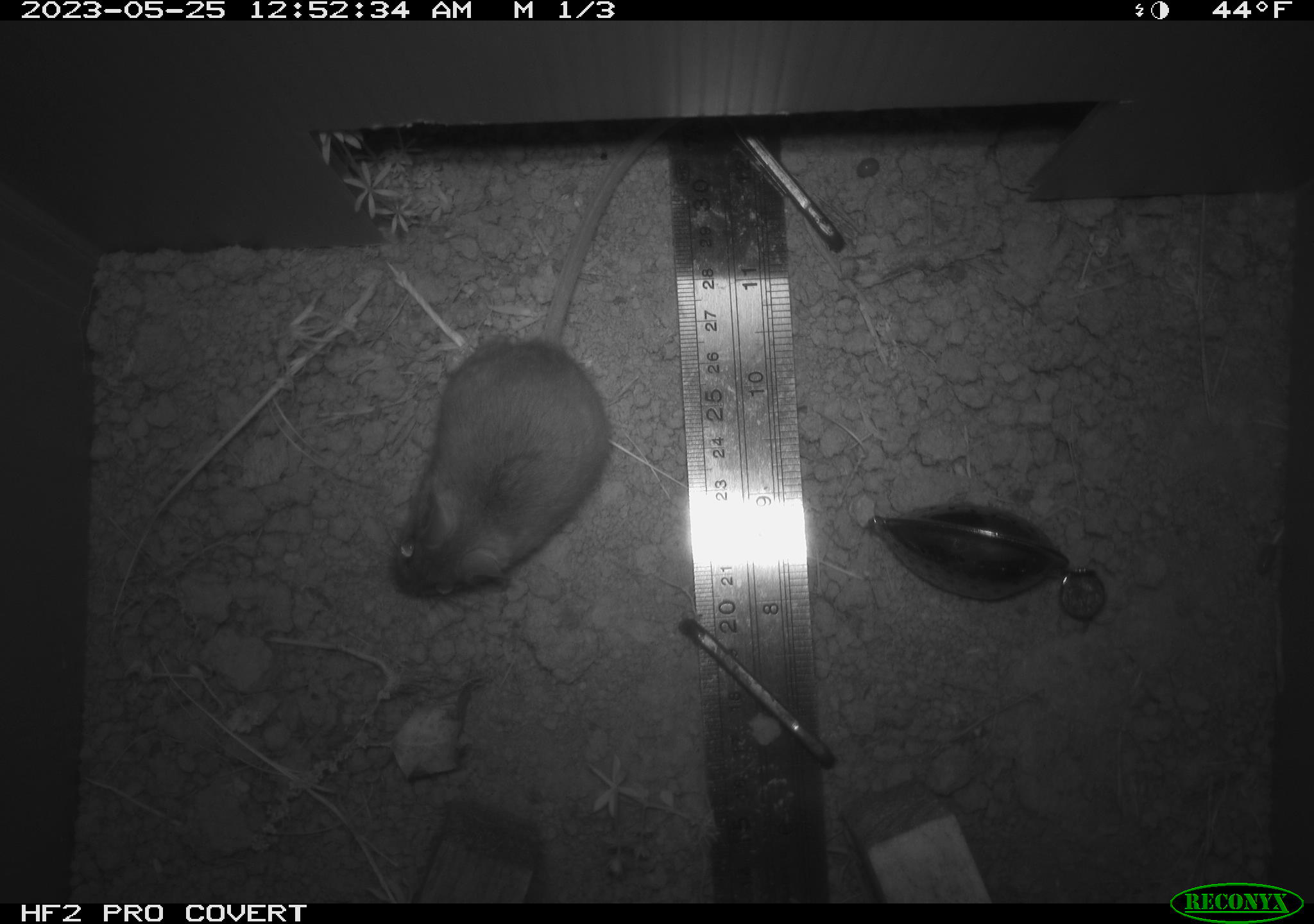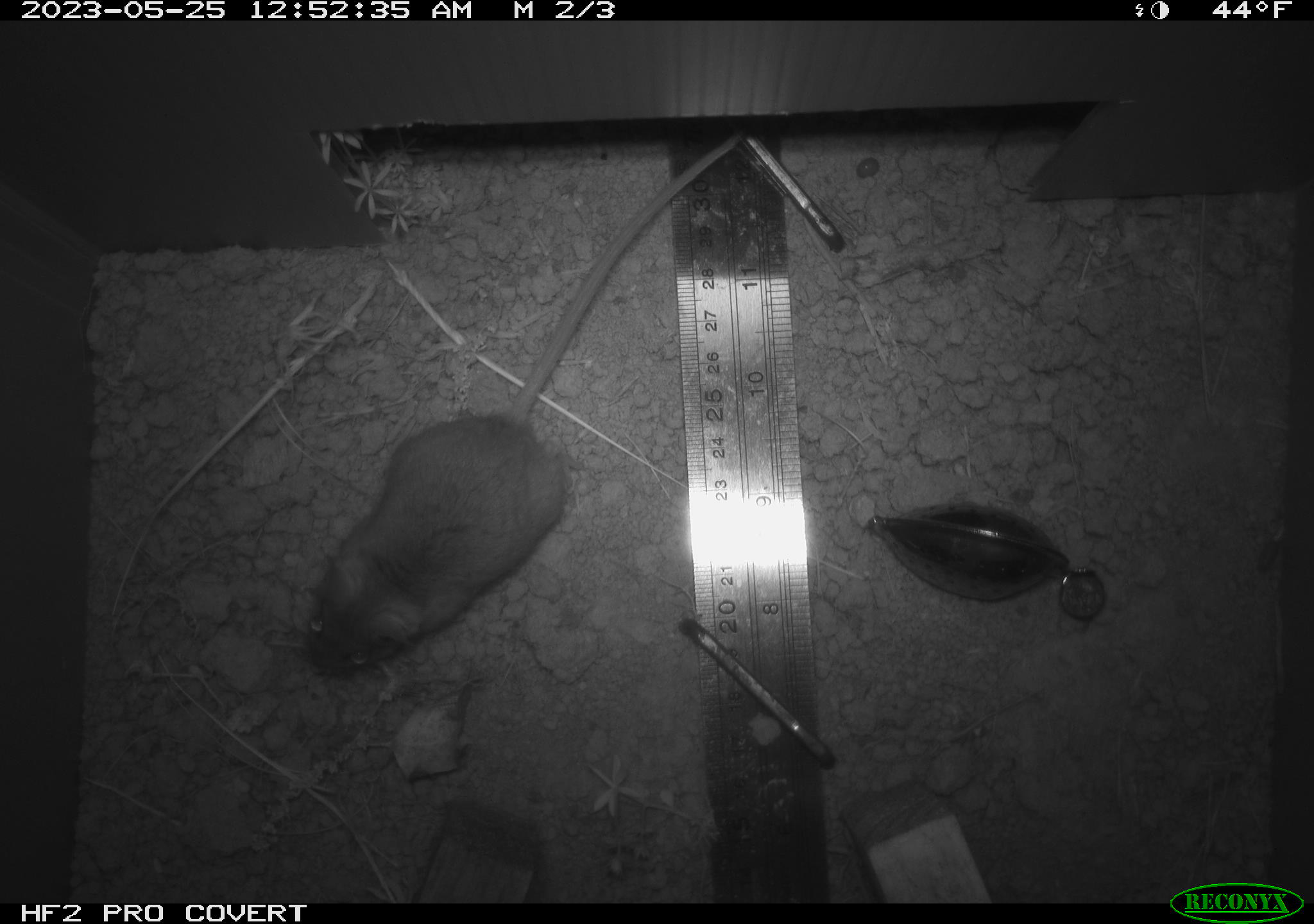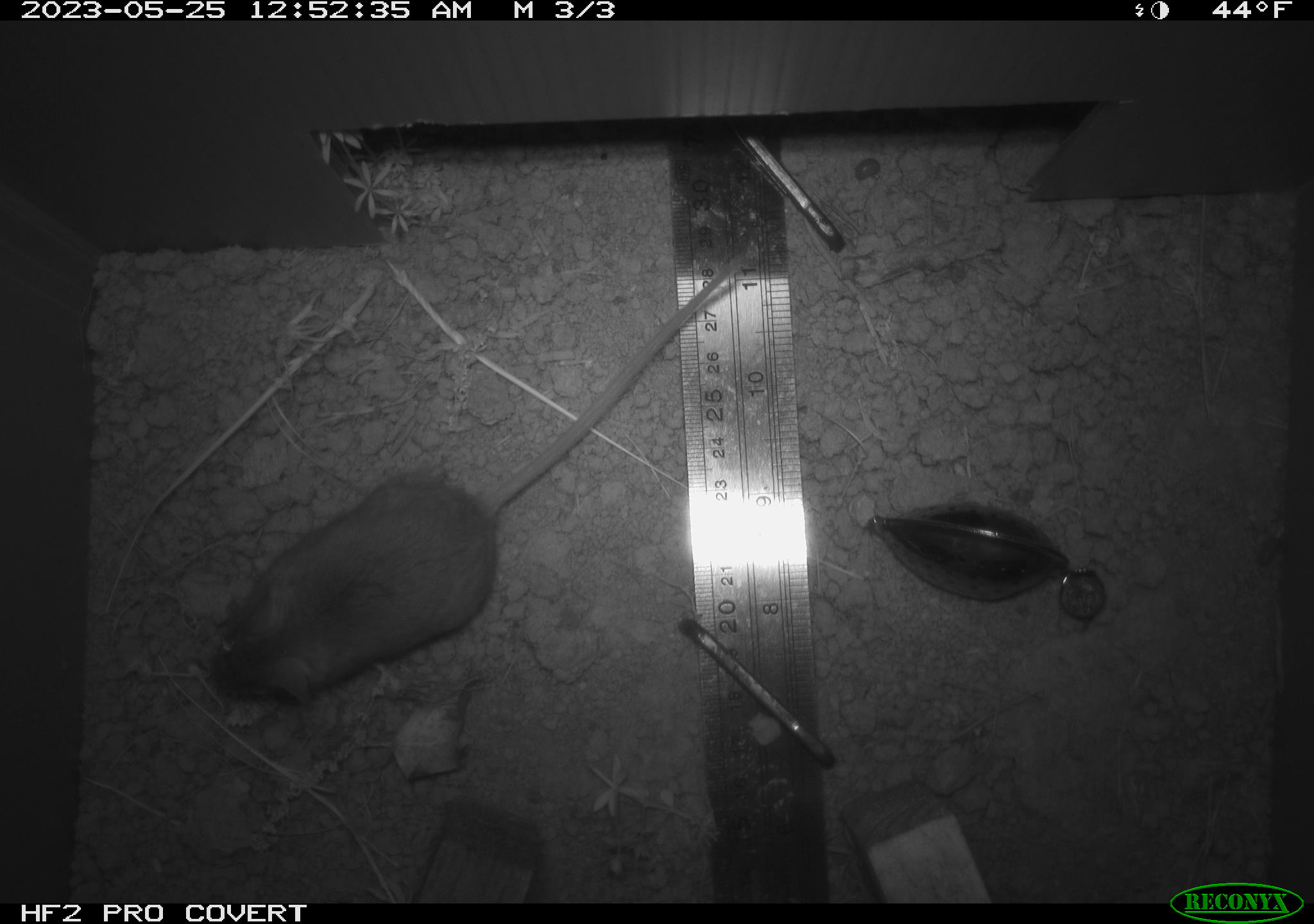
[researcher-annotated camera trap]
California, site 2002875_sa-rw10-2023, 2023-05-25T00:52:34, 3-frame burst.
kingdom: Animalia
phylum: Chordata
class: Mammalia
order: Rodentia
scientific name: Rodentia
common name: mouse species